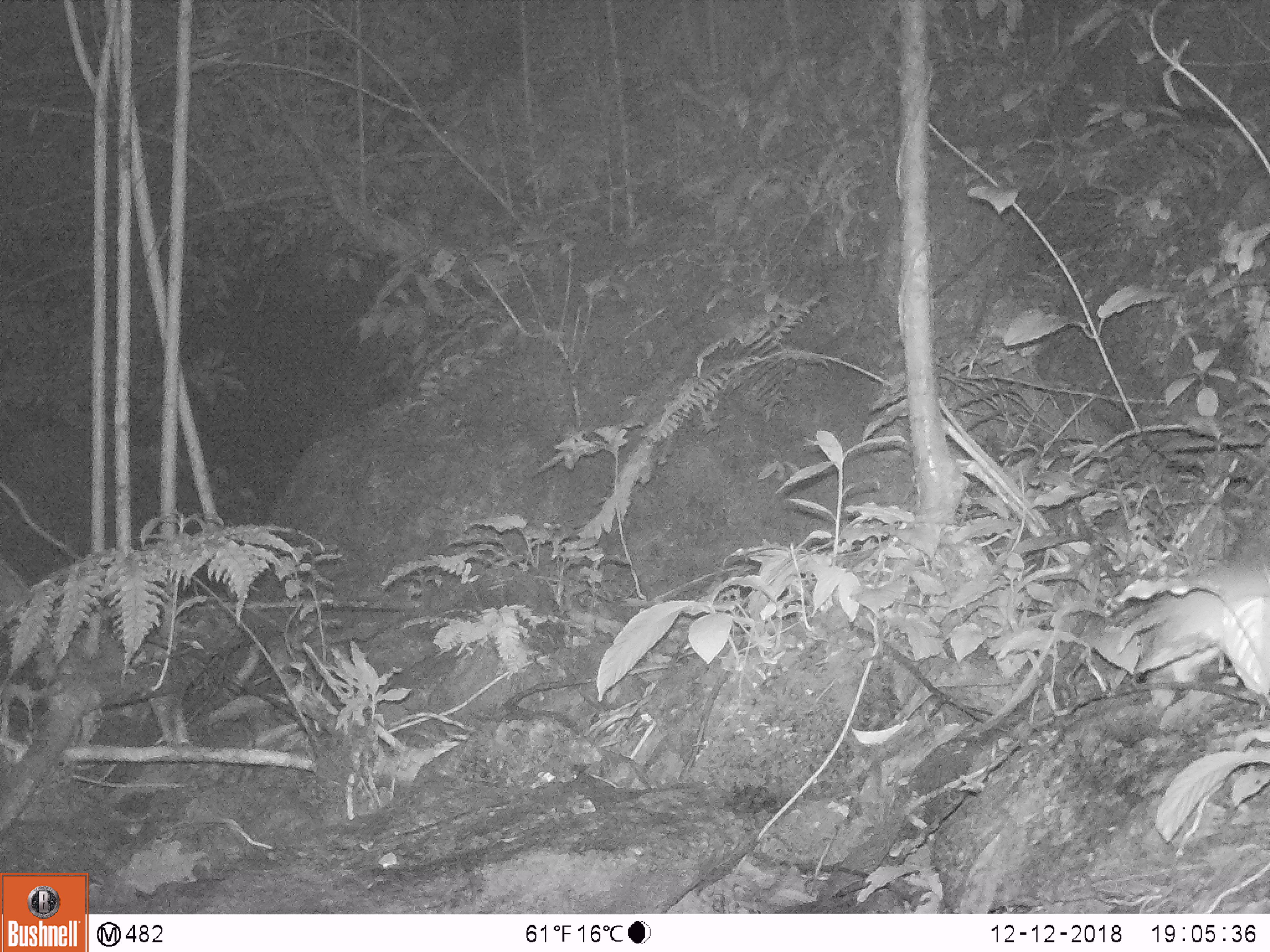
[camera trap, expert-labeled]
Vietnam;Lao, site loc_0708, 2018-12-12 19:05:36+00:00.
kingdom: Animalia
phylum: Chordata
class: Mammalia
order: Rodentia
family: Muridae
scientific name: Muridae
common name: old-world mice and rats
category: unidentified murid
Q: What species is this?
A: Unidentified murid (old-world mice and rats) (Muridae).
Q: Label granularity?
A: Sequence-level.